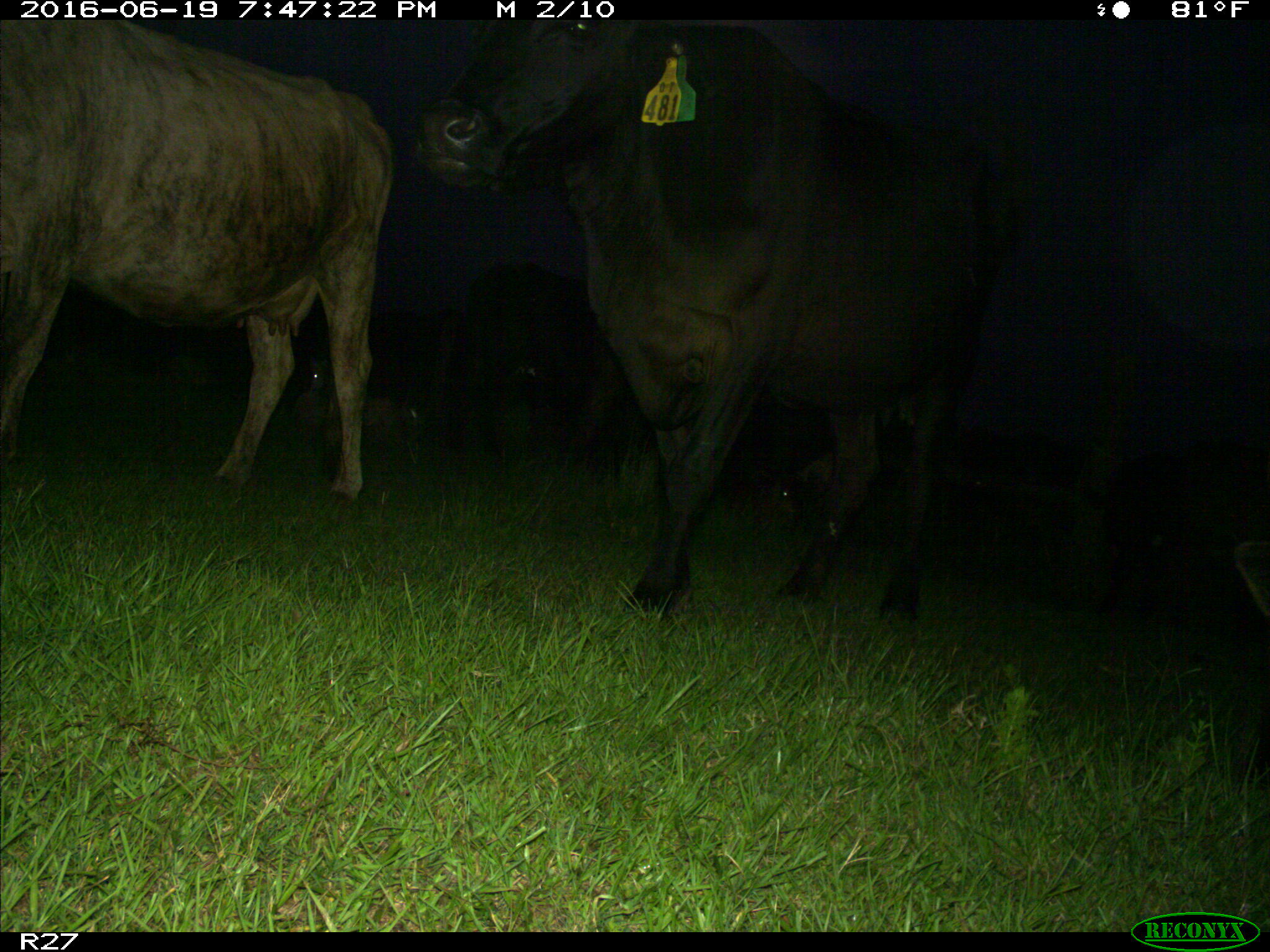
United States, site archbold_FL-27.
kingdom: Animalia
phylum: Chordata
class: Mammalia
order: Artiodactyla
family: Bovidae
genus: Bos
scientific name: Bos taurus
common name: domestic cow